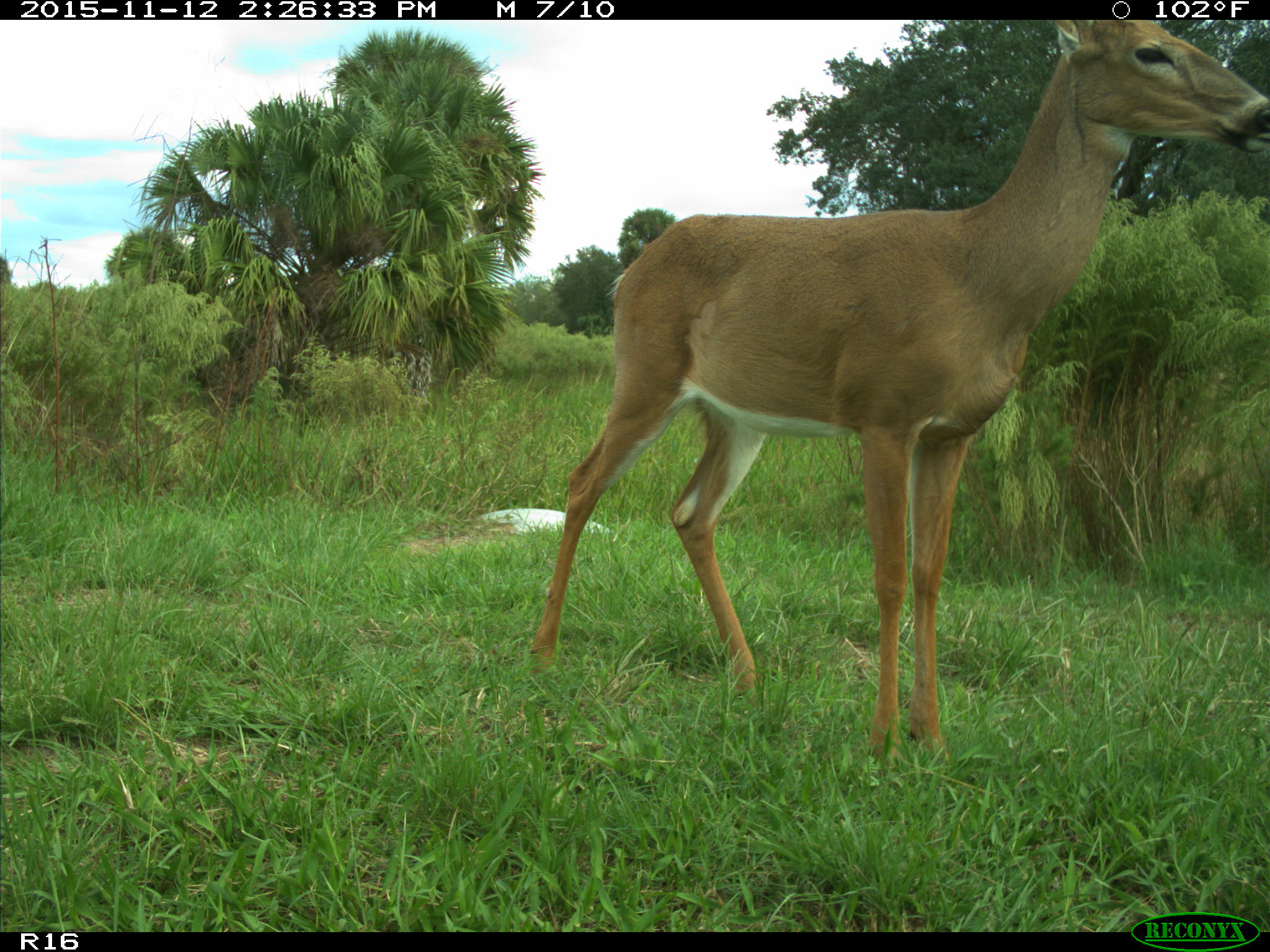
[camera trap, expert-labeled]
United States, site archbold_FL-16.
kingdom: Animalia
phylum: Chordata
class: Mammalia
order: Artiodactyla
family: Cervidae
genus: Odocoileus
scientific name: Odocoileus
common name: deer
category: unidentified deer